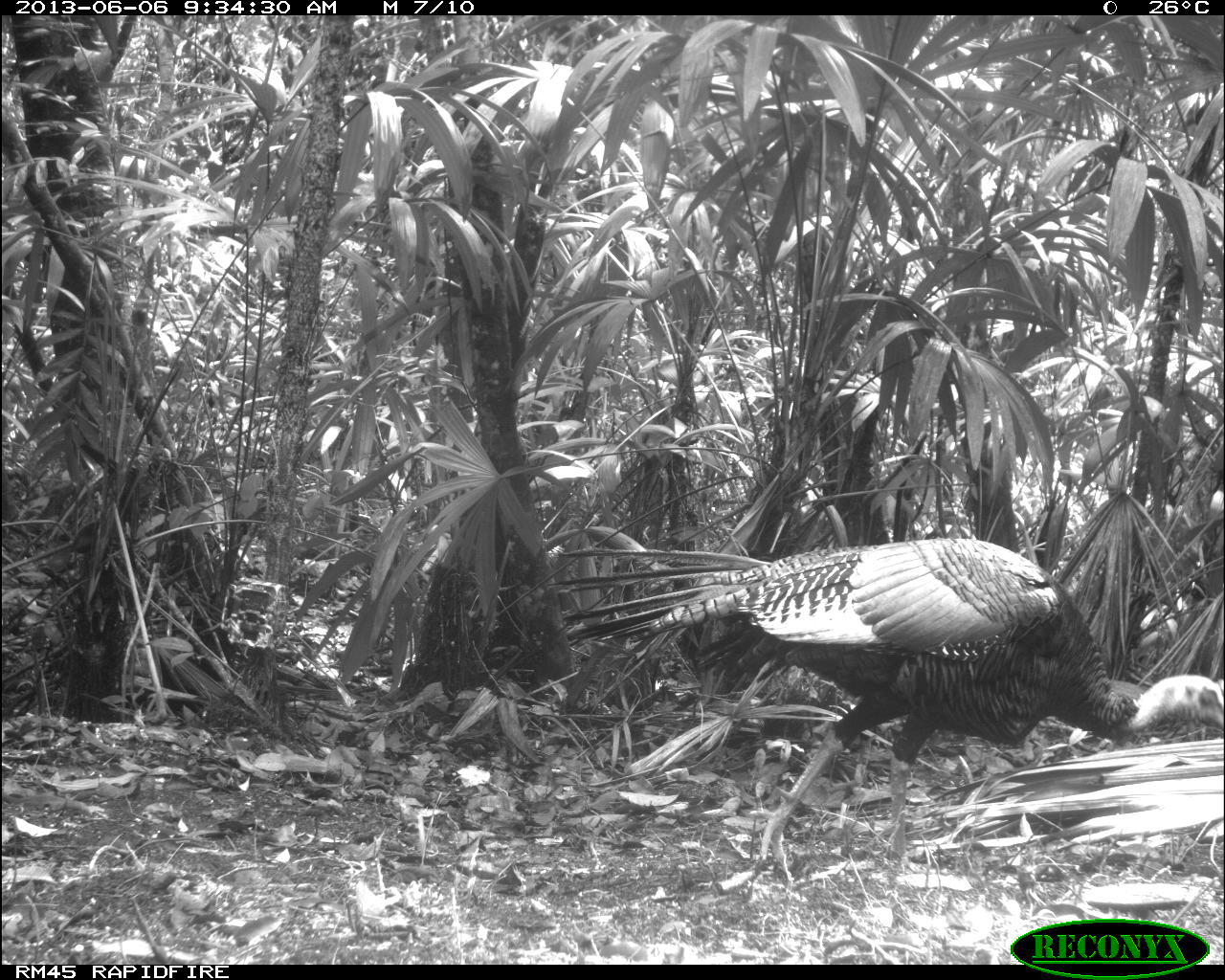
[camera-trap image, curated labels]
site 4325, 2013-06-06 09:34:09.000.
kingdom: Animalia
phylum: Chordata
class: Aves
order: Galliformes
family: Phasianidae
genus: Meleagris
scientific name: Meleagris ocellata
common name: ocellated turkey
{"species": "Meleagris ocellata (ocellated turkey)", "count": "1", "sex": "male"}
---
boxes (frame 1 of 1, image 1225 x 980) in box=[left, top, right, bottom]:
meleagris ocellata: box=[551, 535, 1224, 877]